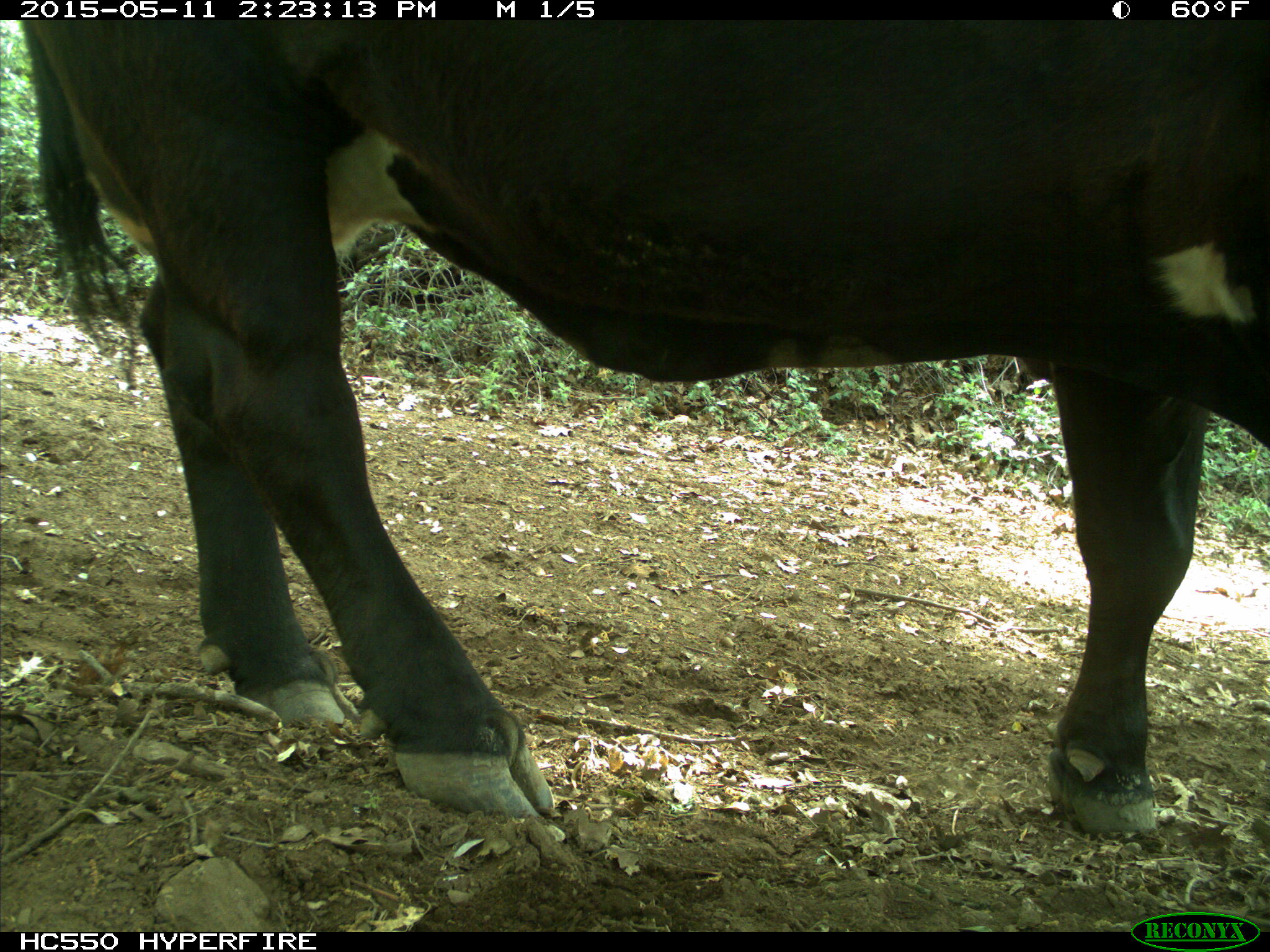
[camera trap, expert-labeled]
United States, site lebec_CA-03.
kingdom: Animalia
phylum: Chordata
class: Mammalia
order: Artiodactyla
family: Bovidae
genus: Bos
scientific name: Bos taurus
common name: domestic cow